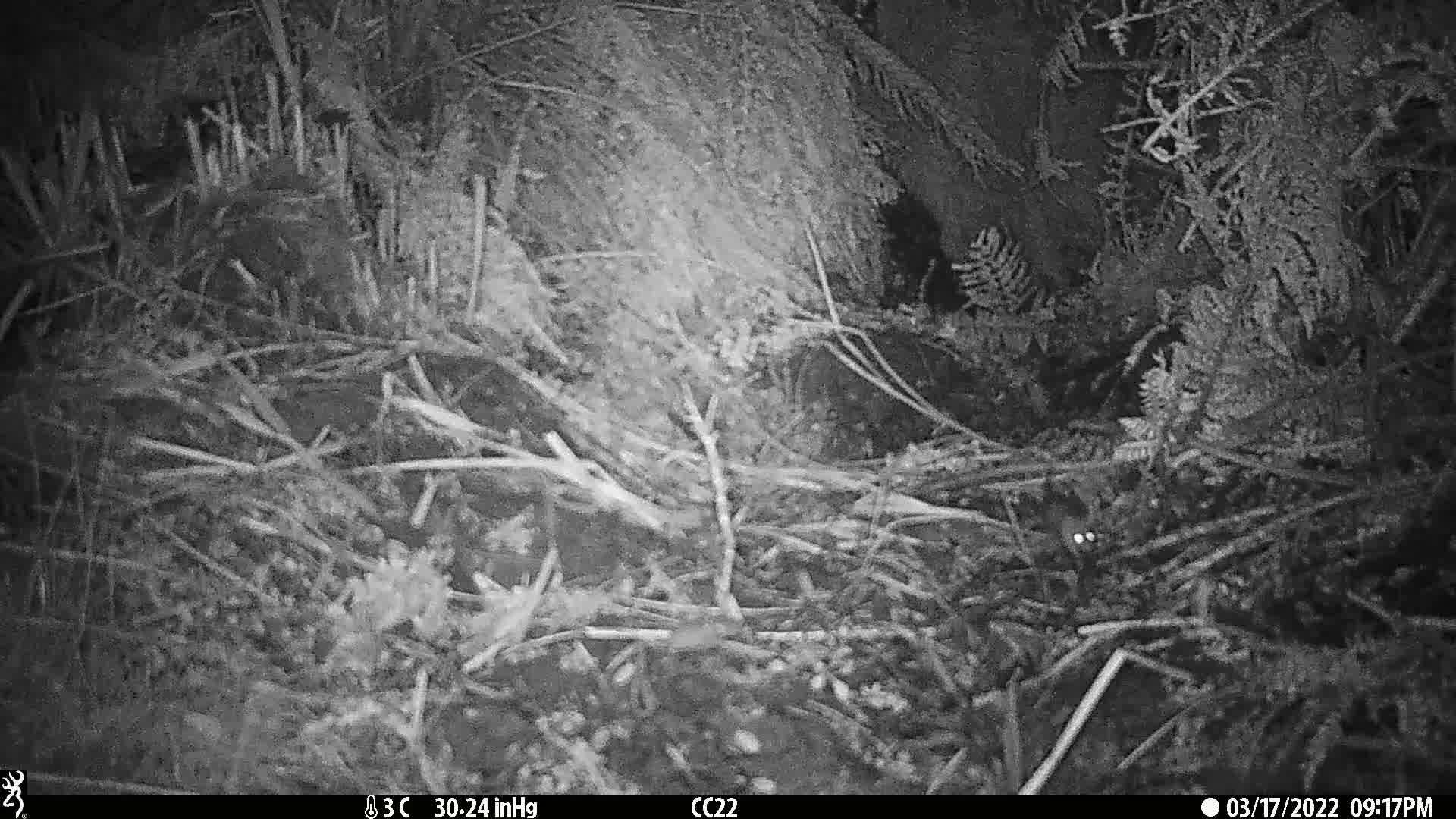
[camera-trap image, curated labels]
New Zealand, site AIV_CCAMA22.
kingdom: Animalia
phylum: Chordata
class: Mammalia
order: Rodentia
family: Muridae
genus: Mus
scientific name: Mus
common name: mouse